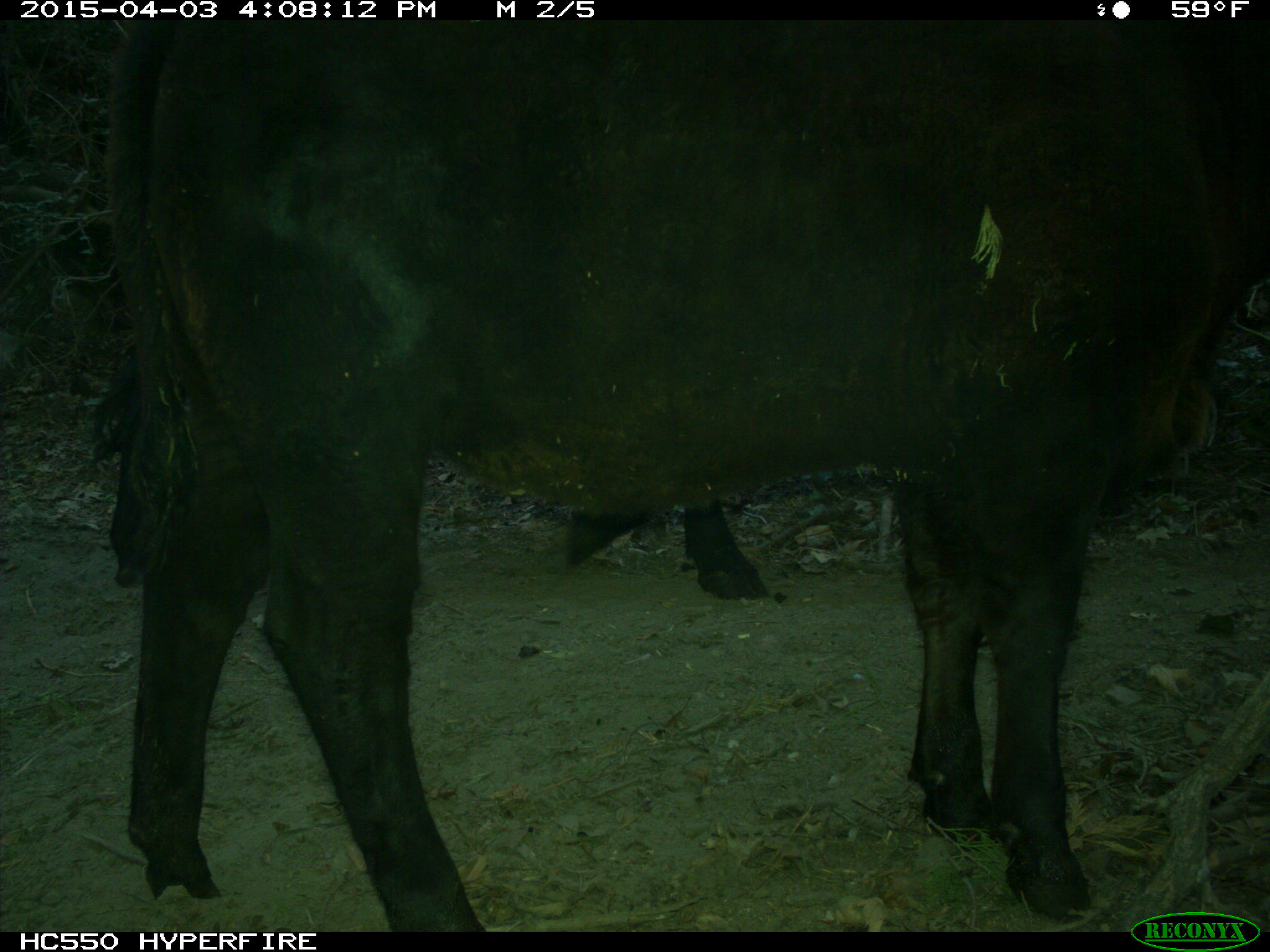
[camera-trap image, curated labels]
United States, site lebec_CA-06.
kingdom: Animalia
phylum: Chordata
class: Mammalia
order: Artiodactyla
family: Bovidae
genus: Bos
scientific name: Bos taurus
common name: domestic cow